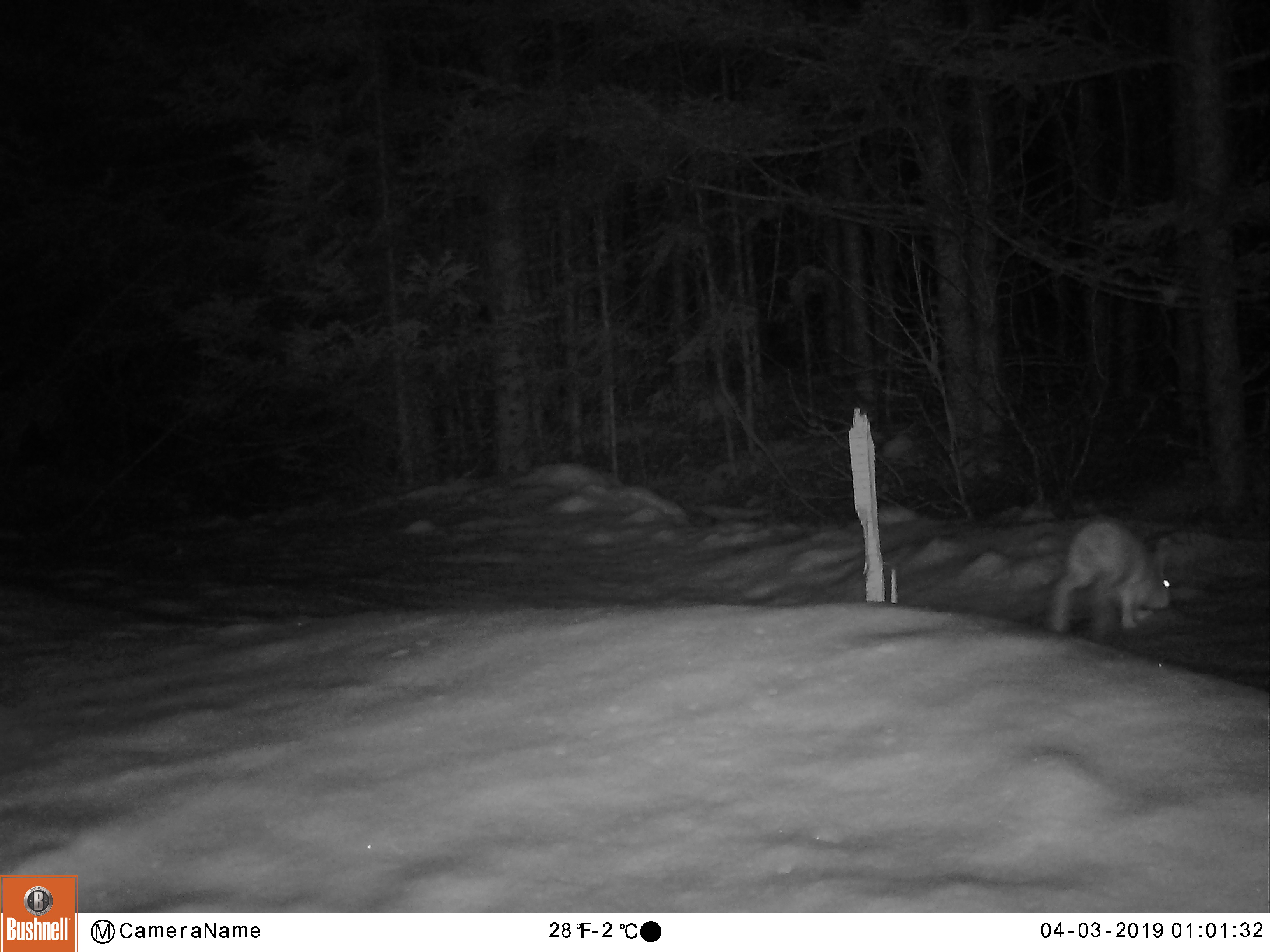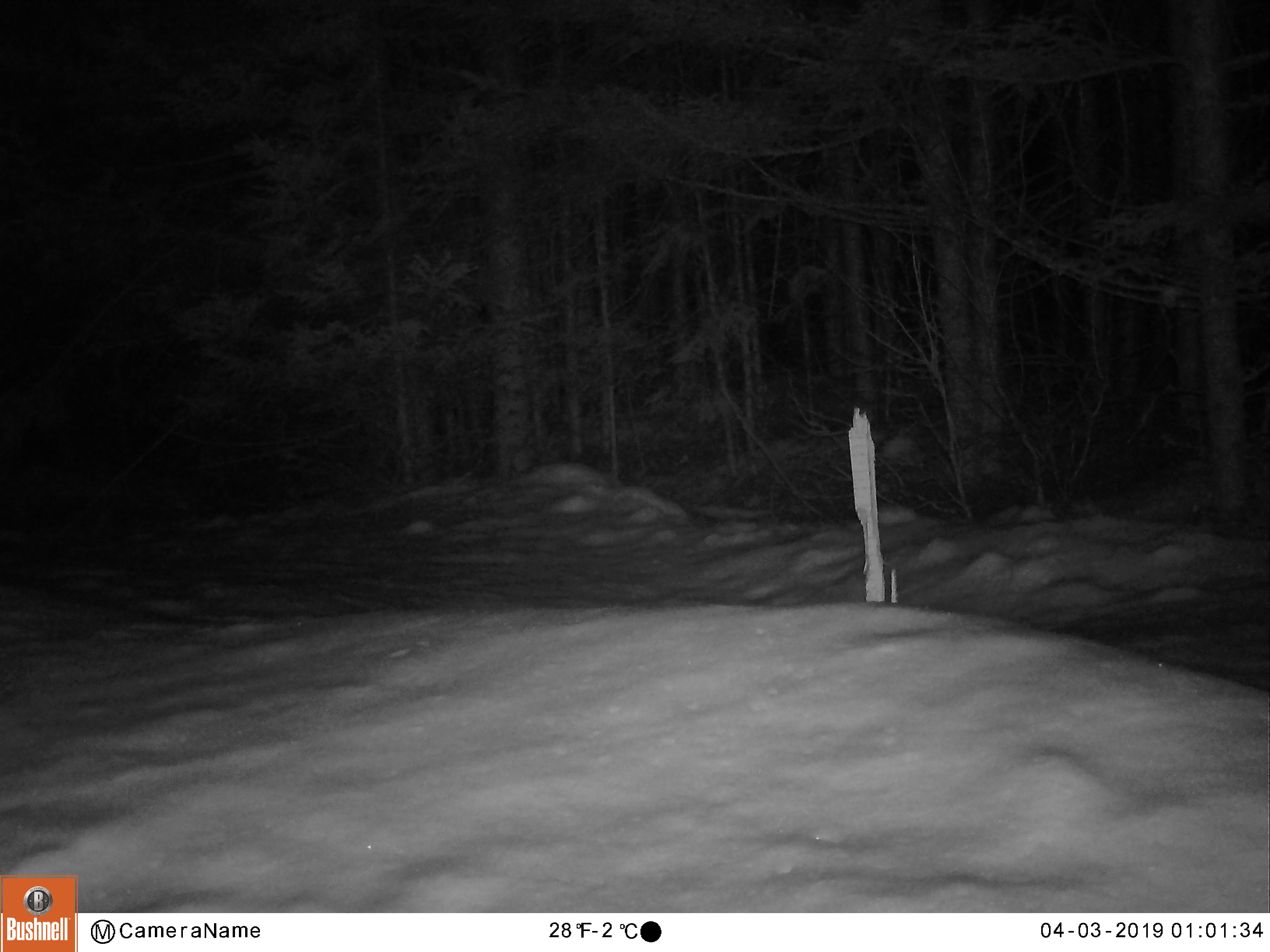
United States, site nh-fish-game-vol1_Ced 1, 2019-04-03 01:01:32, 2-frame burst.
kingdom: Animalia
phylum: Chordata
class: Mammalia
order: Lagomorpha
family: Leporidae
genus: Lepus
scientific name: Lepus americanus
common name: snowshoe hare